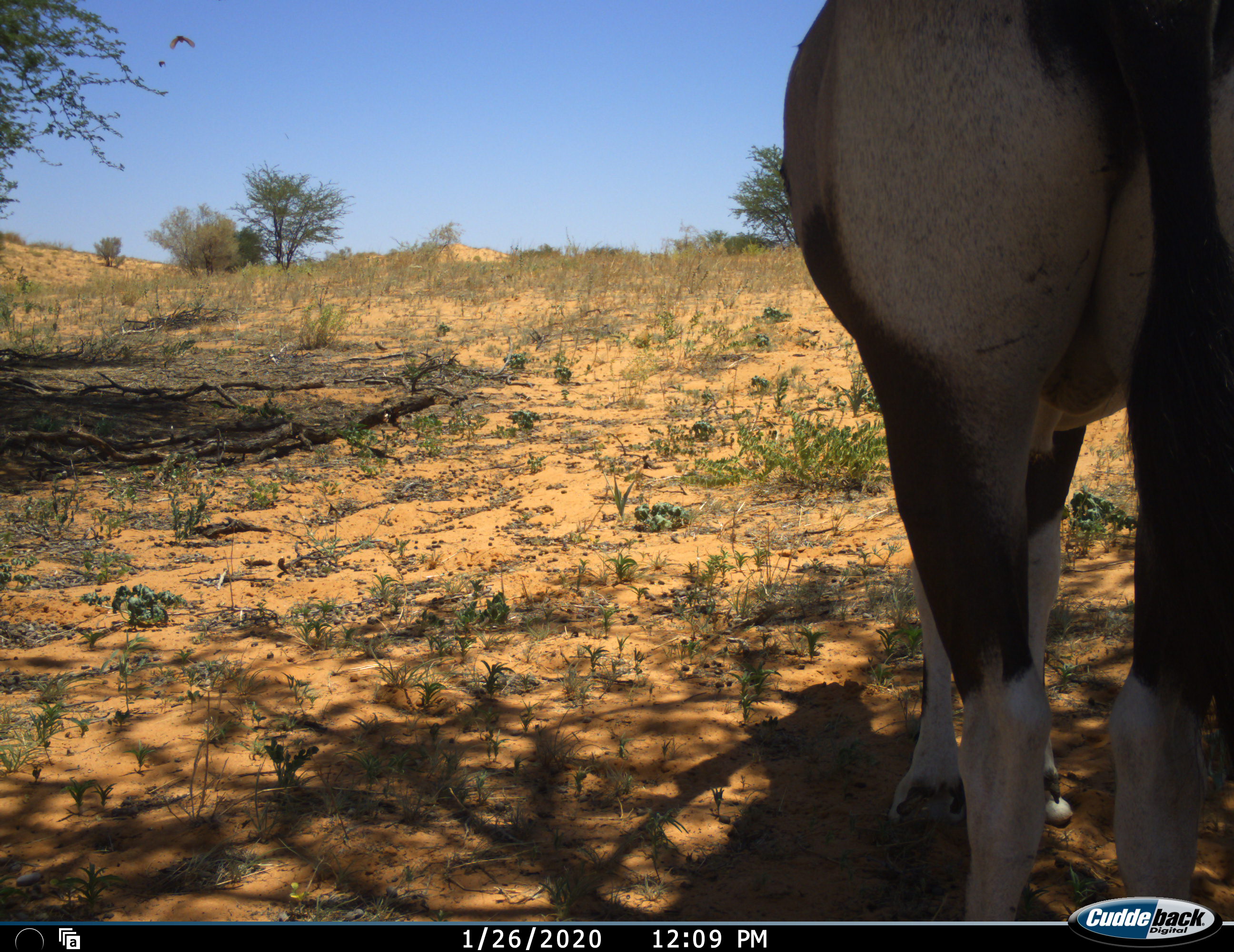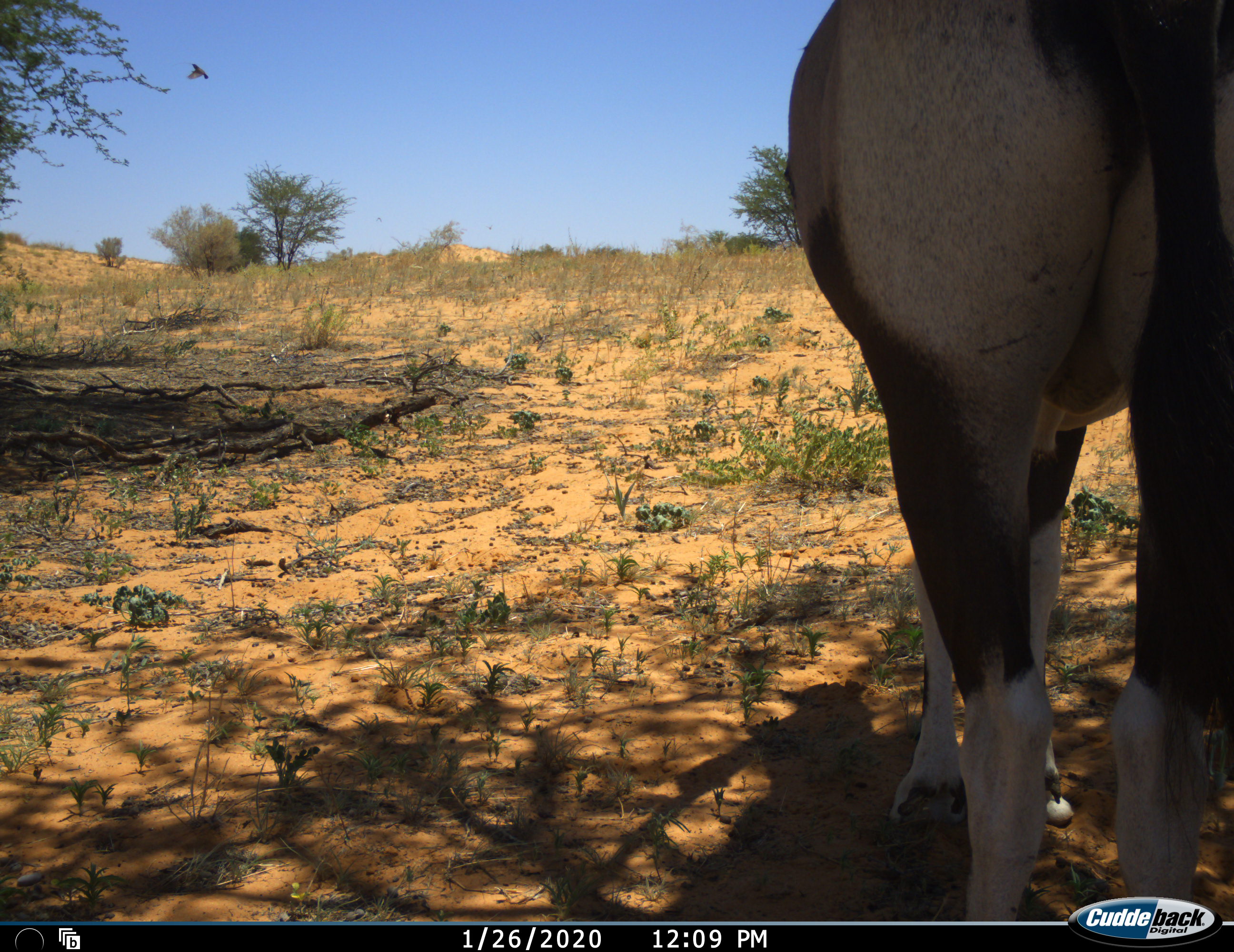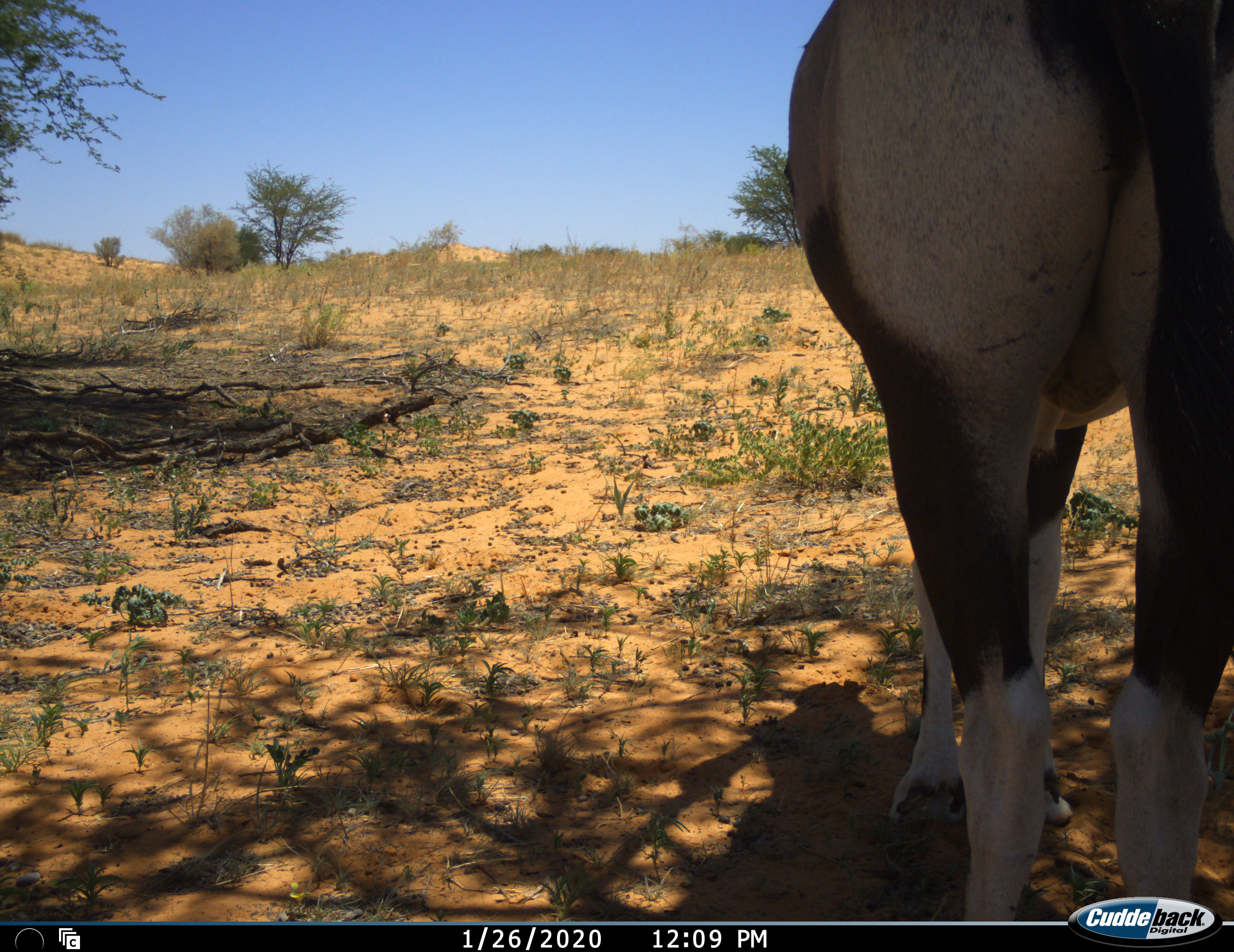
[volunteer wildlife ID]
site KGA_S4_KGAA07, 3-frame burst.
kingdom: Animalia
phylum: Chordata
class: Mammalia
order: Artiodactyla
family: Bovidae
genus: Oryx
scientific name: Oryx gazella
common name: gemsbok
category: oryx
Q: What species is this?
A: Oryx (gemsbok) (Oryx gazella).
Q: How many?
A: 1.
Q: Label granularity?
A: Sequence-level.